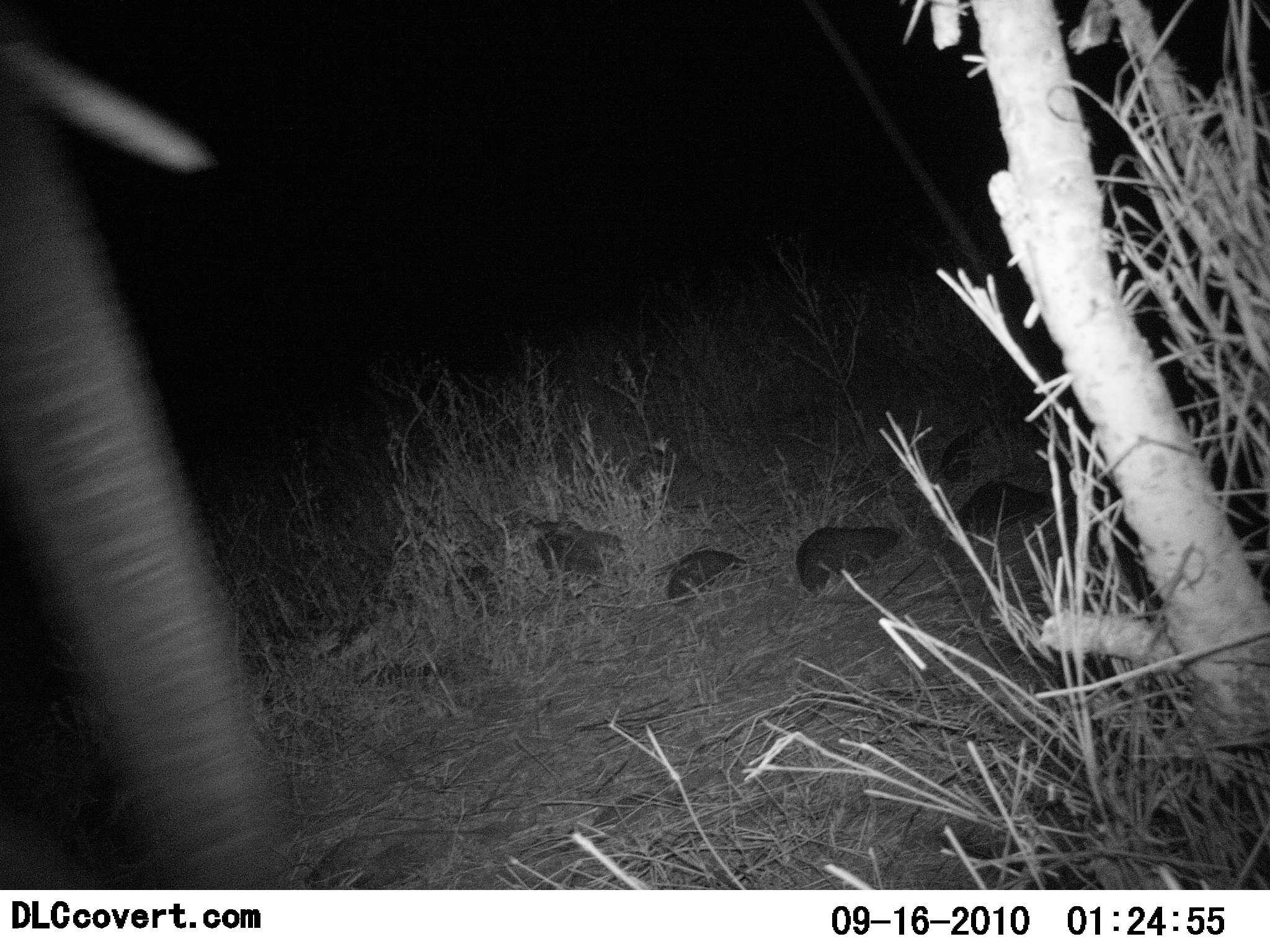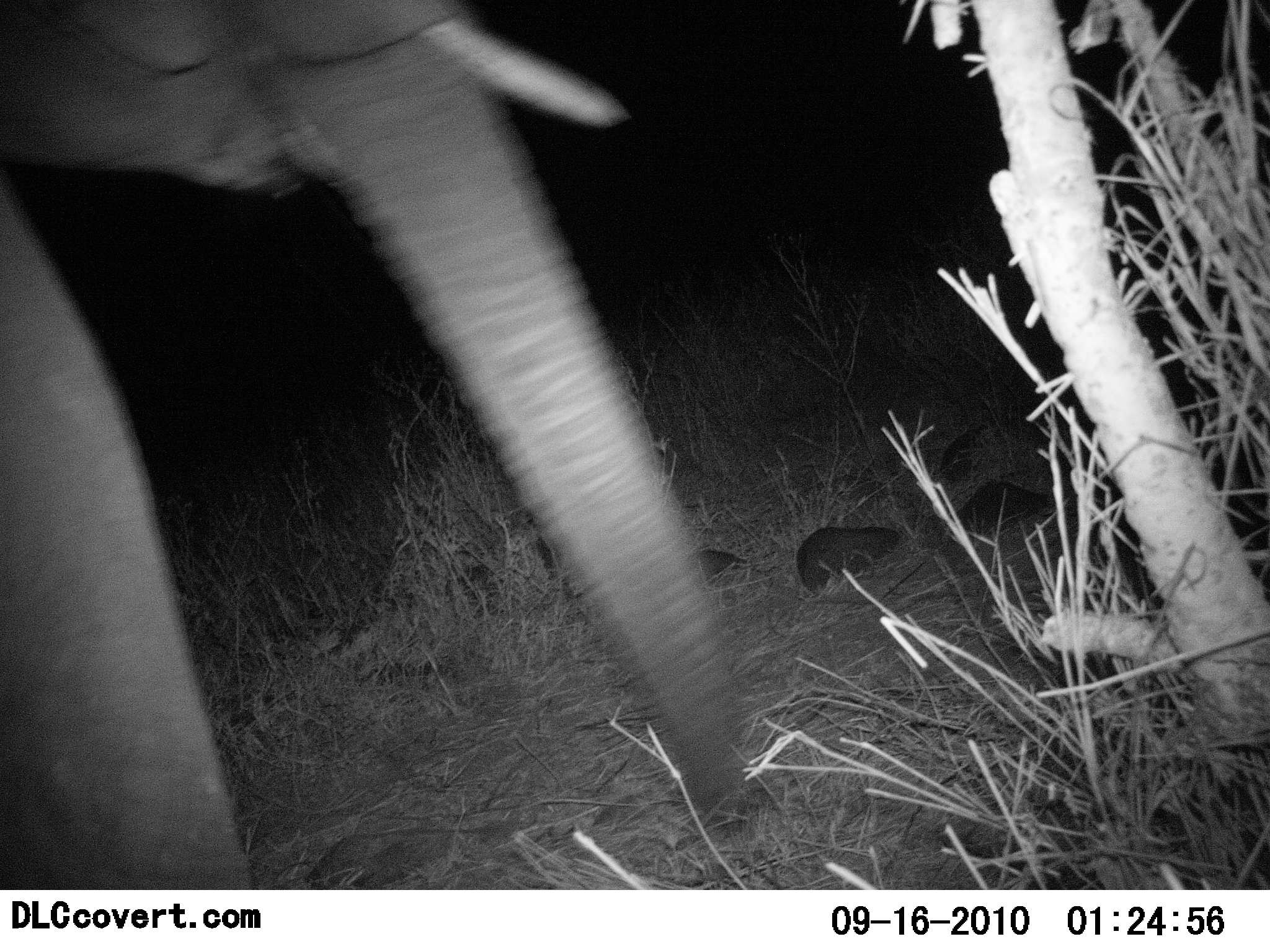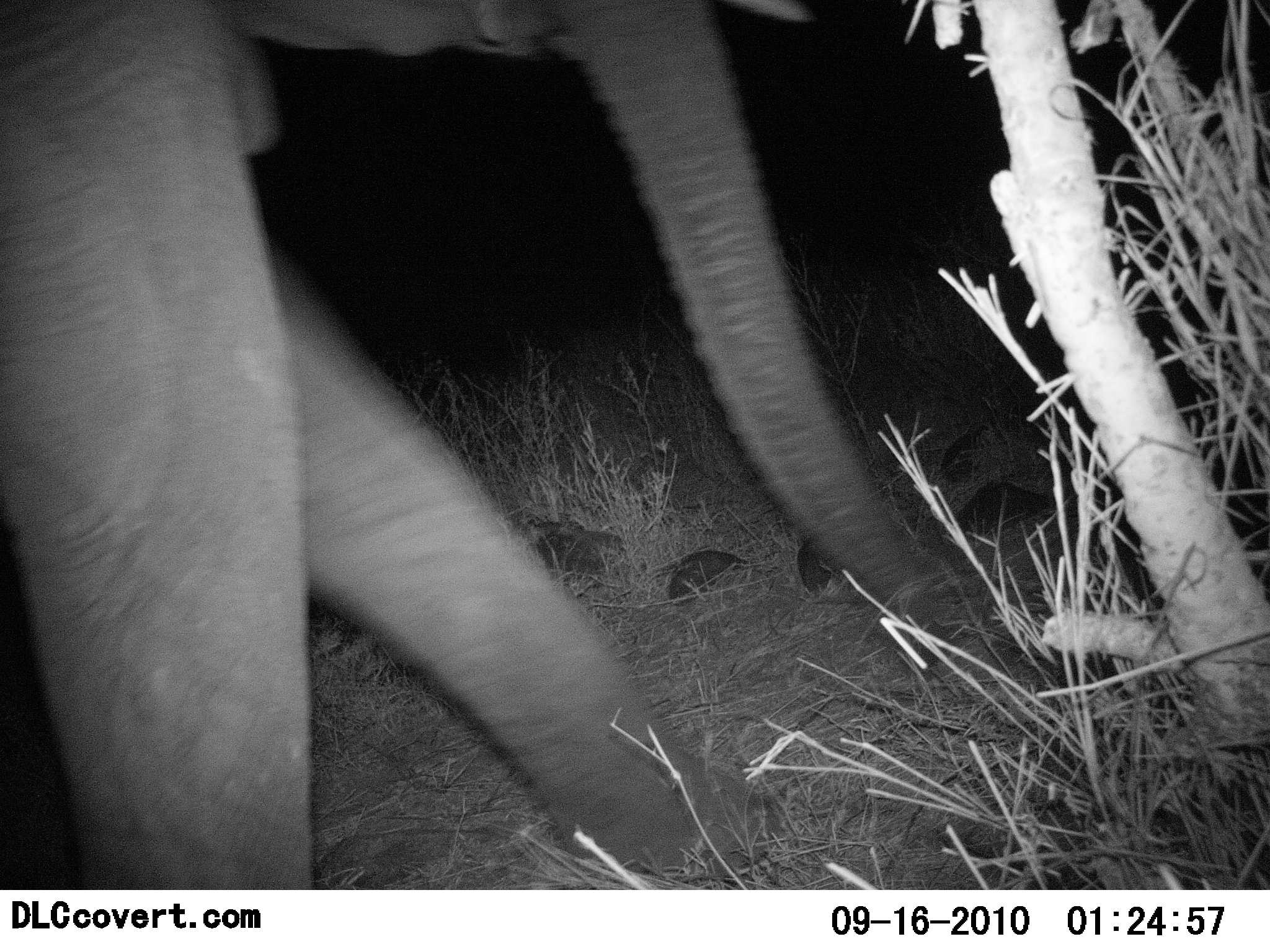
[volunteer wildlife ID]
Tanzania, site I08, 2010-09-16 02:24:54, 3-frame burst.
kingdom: Animalia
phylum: Chordata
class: Mammalia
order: Proboscidea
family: Elephantidae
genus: Loxodonta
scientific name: Loxodonta africana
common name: african bush elephant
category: elephant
Elephant (african bush elephant) (Loxodonta africana), count 1. Behavior (volunteer vote fractions): standing 0%, resting 0%, moving 100%, interacting 0%. Young present (vote fraction): 0%. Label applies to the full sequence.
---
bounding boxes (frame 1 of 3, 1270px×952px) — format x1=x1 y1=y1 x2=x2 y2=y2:
animal: x1=0 y1=28 x2=298 y2=890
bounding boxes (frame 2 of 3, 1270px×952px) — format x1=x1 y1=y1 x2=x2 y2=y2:
animal: x1=0 y1=1 x2=751 y2=890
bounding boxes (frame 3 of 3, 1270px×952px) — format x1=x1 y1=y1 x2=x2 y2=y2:
animal: x1=1 y1=0 x2=979 y2=891